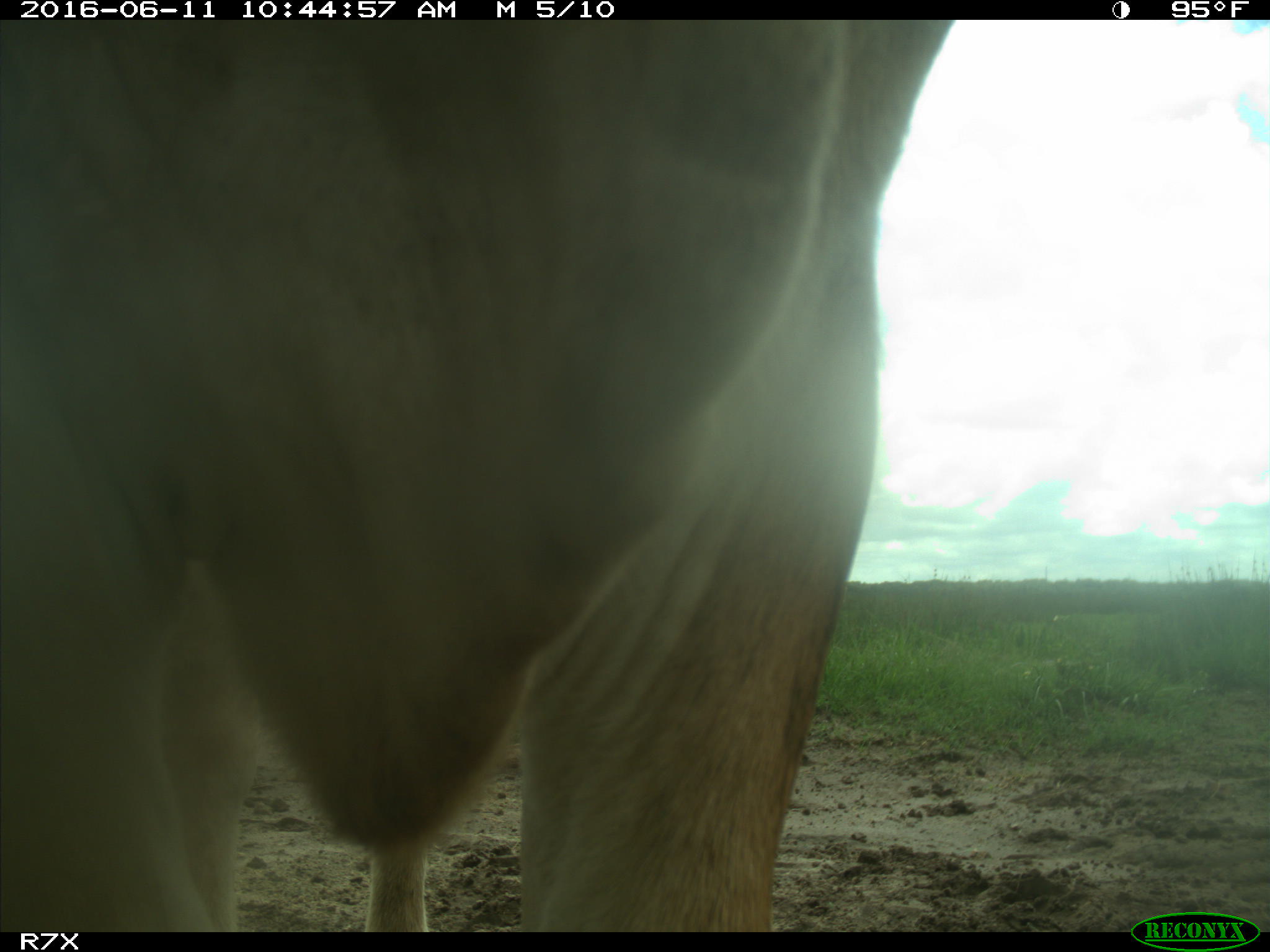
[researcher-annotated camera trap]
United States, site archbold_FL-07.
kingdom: Animalia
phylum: Chordata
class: Mammalia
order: Artiodactyla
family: Bovidae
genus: Bos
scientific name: Bos taurus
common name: domestic cow